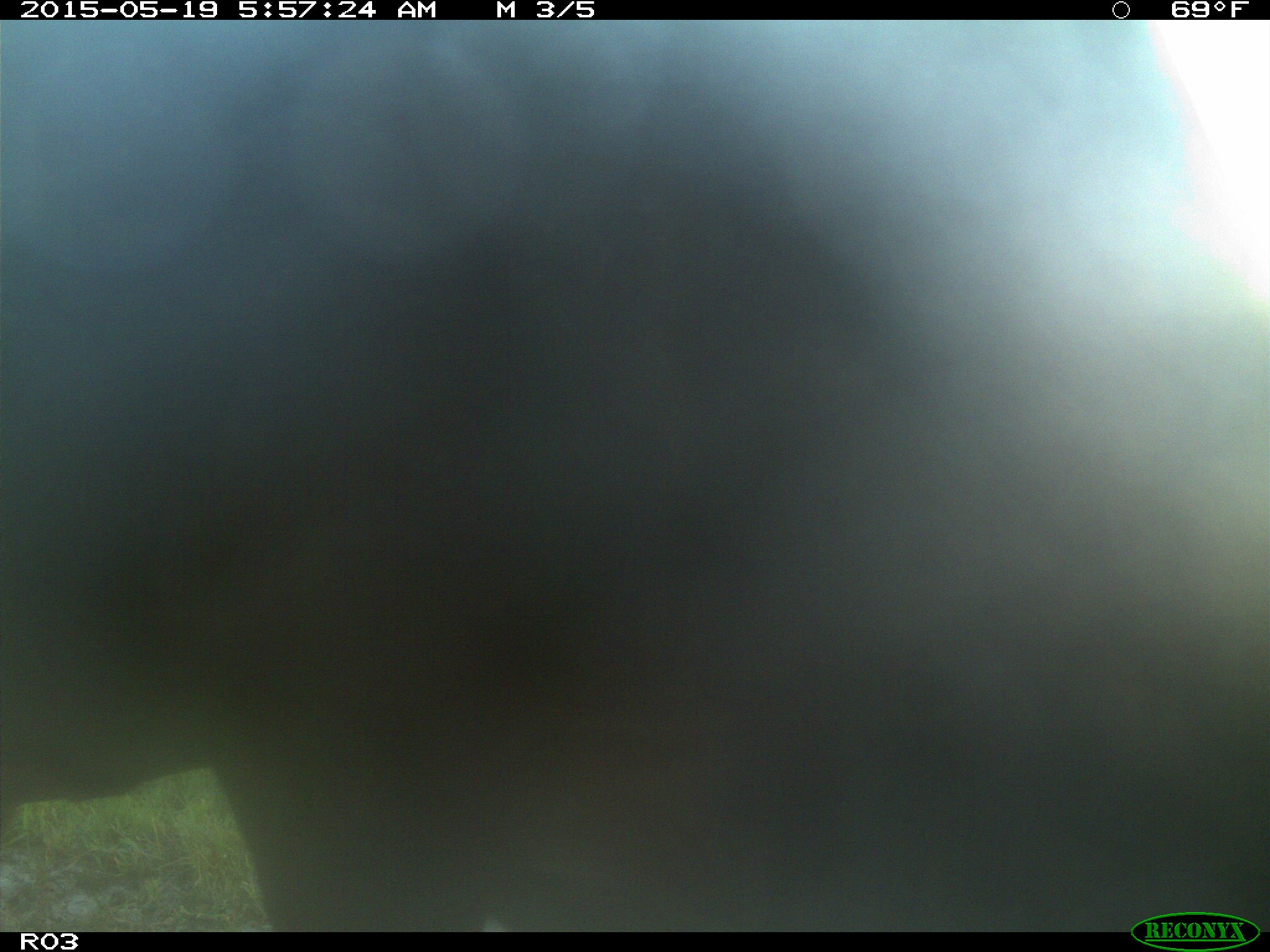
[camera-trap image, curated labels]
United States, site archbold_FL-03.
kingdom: Animalia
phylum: Chordata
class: Mammalia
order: Artiodactyla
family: Bovidae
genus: Bos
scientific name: Bos taurus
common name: domestic cow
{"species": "Bos taurus (domestic cow)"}